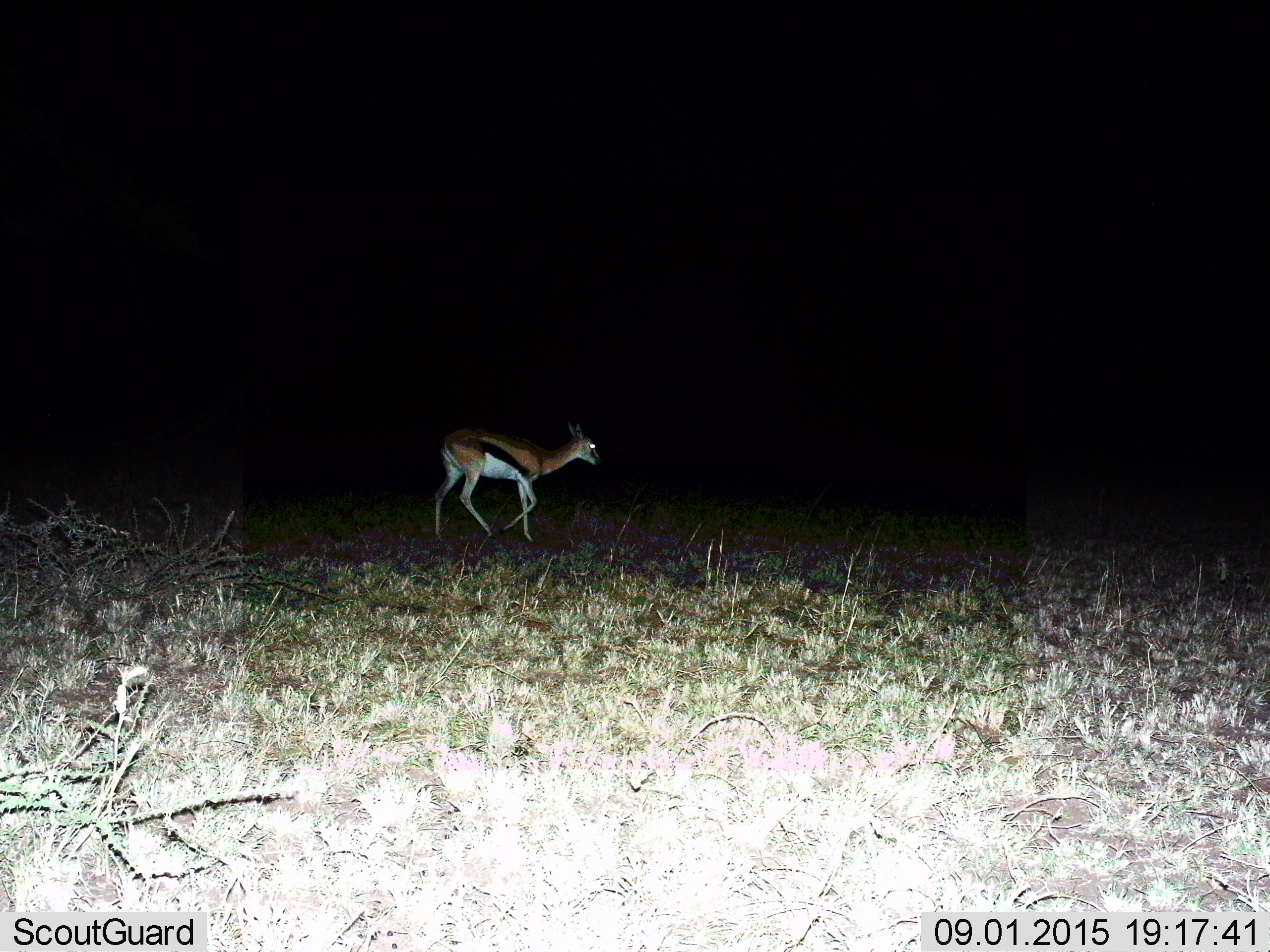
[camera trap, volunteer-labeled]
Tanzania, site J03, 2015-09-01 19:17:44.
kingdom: Animalia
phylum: Chordata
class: Mammalia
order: Artiodactyla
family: Bovidae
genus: Eudorcas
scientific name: Eudorcas thomsonii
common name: thomson's gazelle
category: gazellethomsons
Gazellethomsons (thomson's gazelle) (Eudorcas thomsonii), count 1. Behavior (volunteer vote fractions): standing 22%, resting 0%, moving 78%, interacting 0%. Young present (vote fraction): 11%. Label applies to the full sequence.